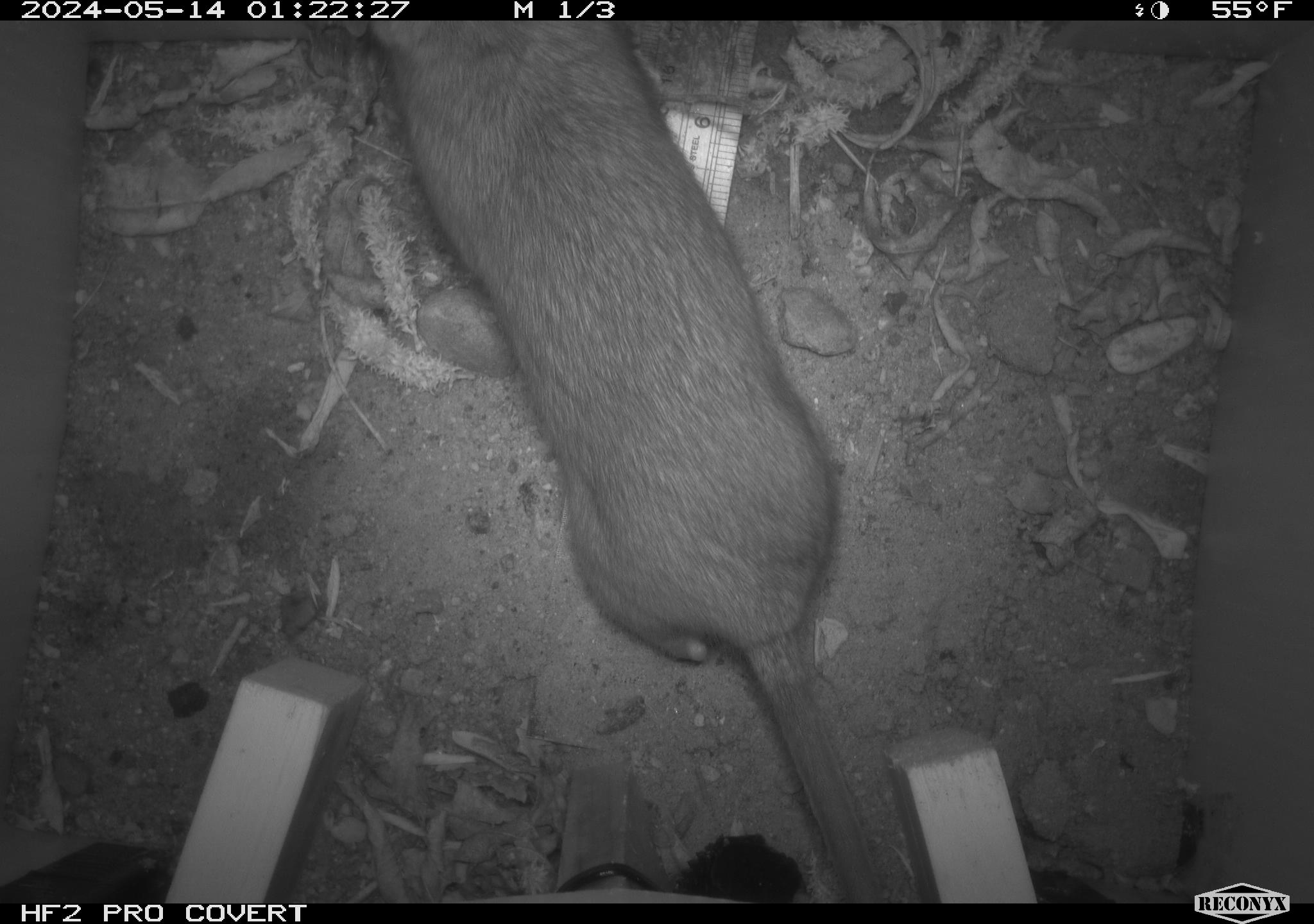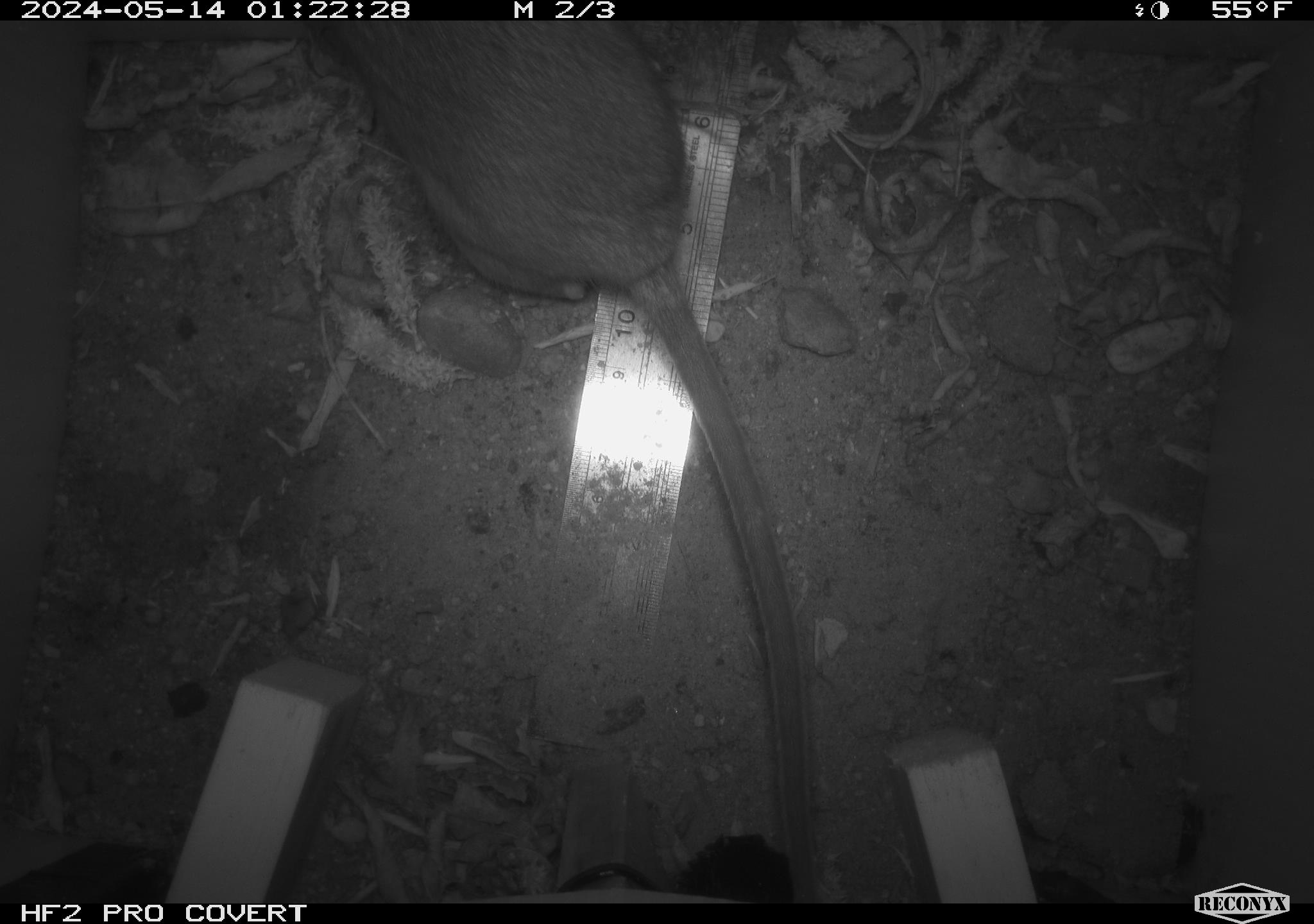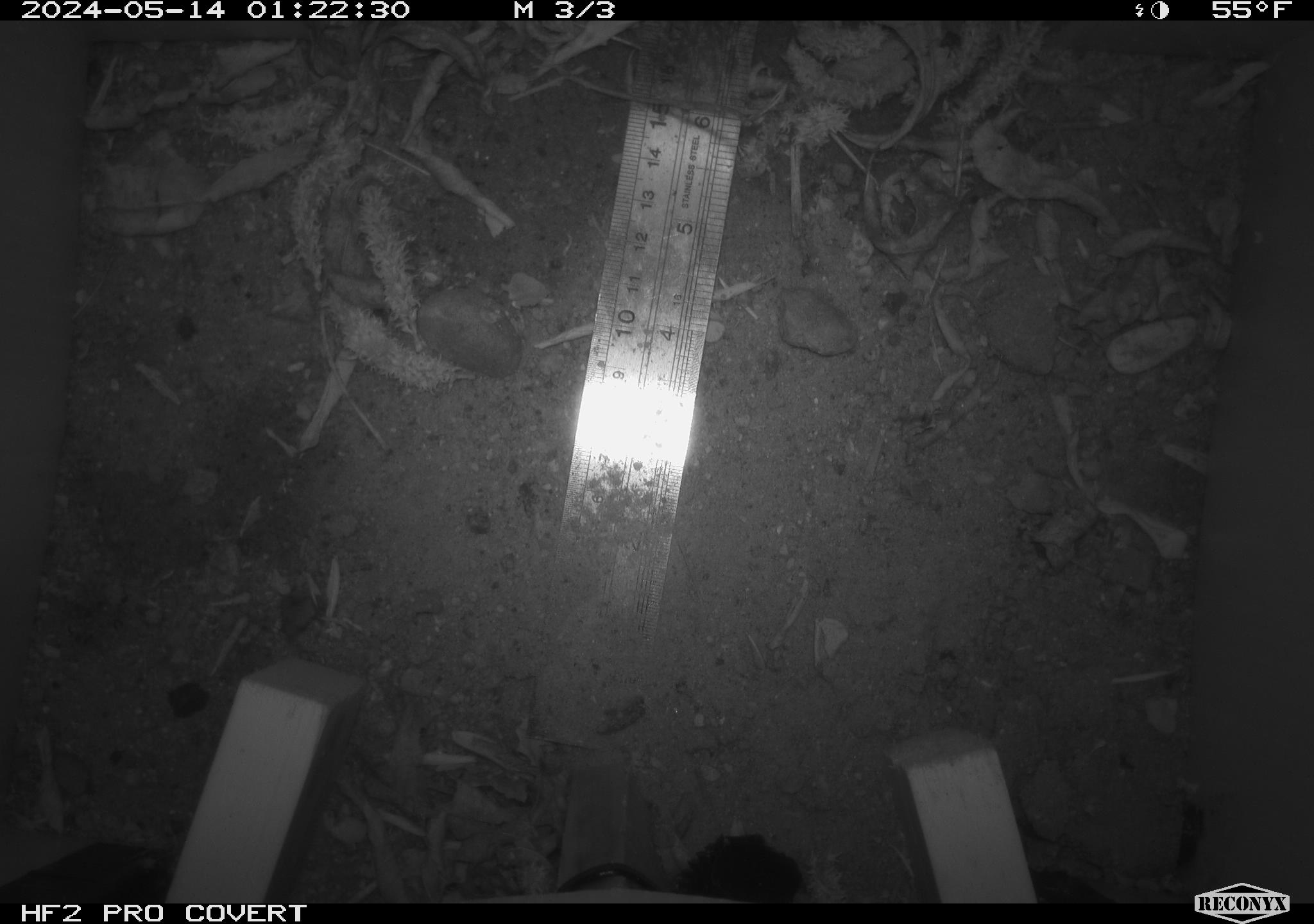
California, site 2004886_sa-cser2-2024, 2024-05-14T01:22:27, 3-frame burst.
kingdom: Animalia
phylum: Chordata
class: Mammalia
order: Rodentia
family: Muridae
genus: Rattus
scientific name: Rattus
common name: rat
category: rattus species